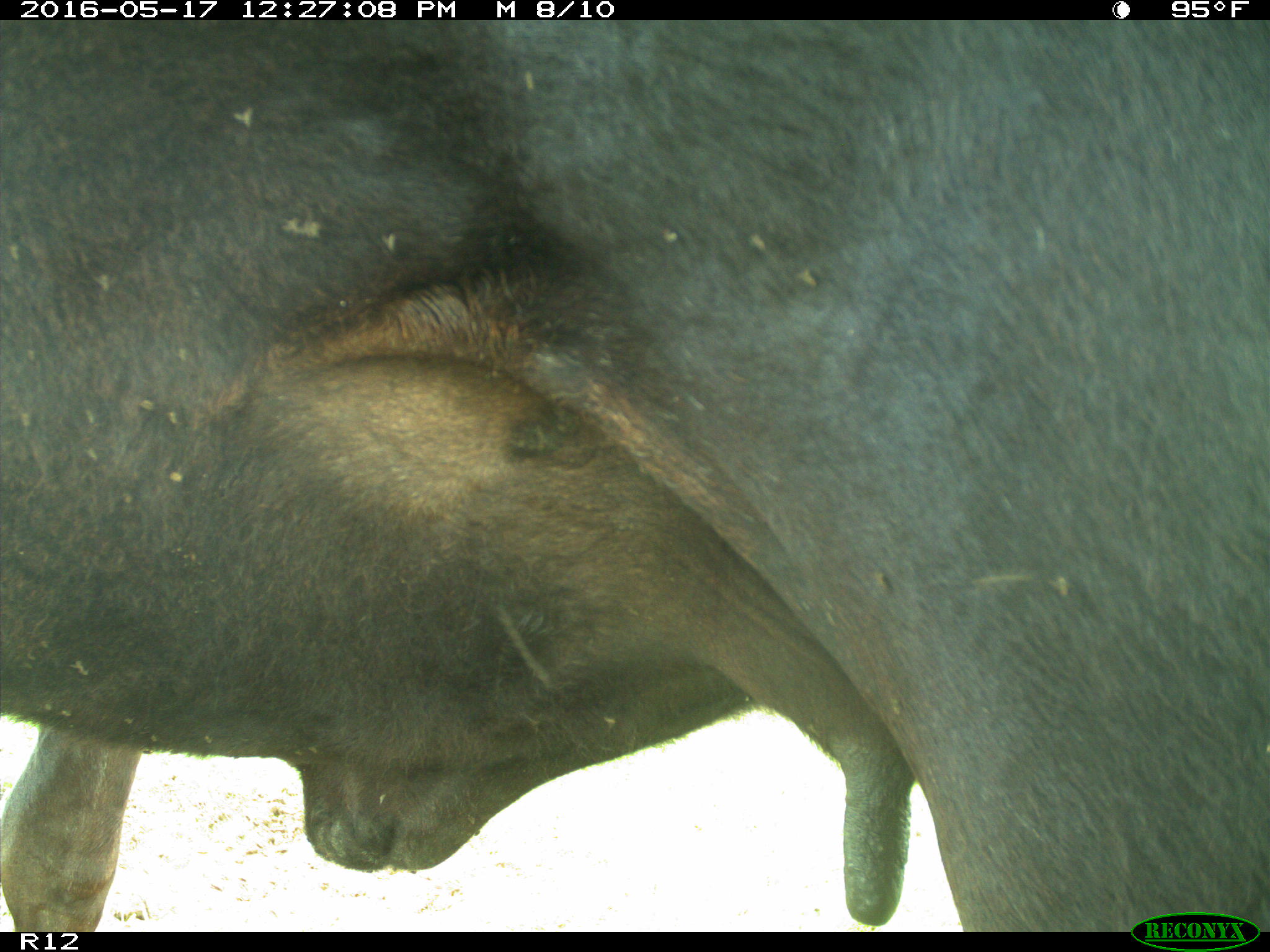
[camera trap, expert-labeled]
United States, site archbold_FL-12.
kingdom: Animalia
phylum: Chordata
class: Mammalia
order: Artiodactyla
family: Bovidae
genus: Bos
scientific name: Bos taurus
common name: domestic cow